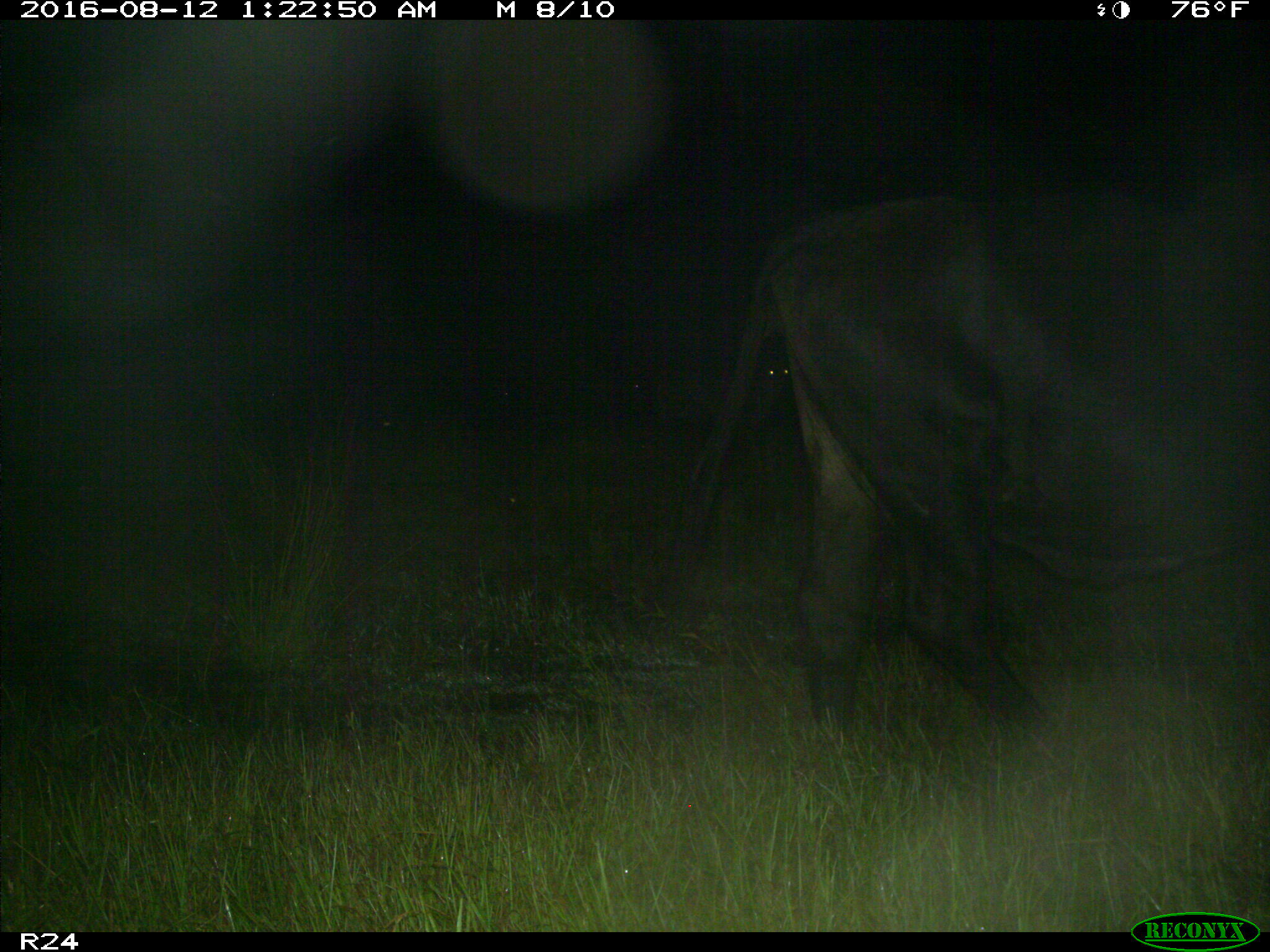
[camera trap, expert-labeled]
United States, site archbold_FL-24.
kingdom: Animalia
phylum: Chordata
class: Mammalia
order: Artiodactyla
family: Bovidae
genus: Bos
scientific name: Bos taurus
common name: domestic cow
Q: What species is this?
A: Bos taurus (domestic cow).